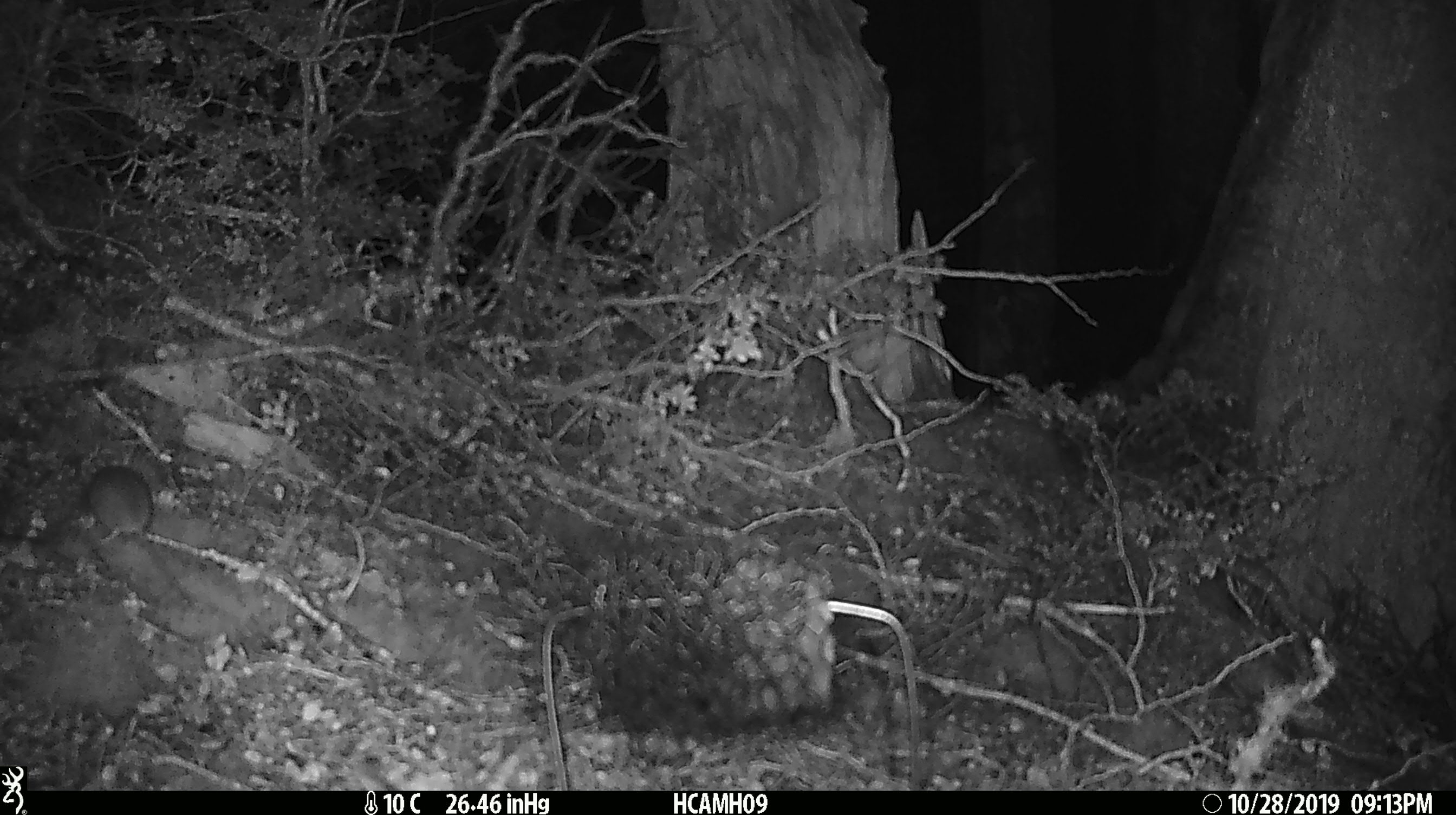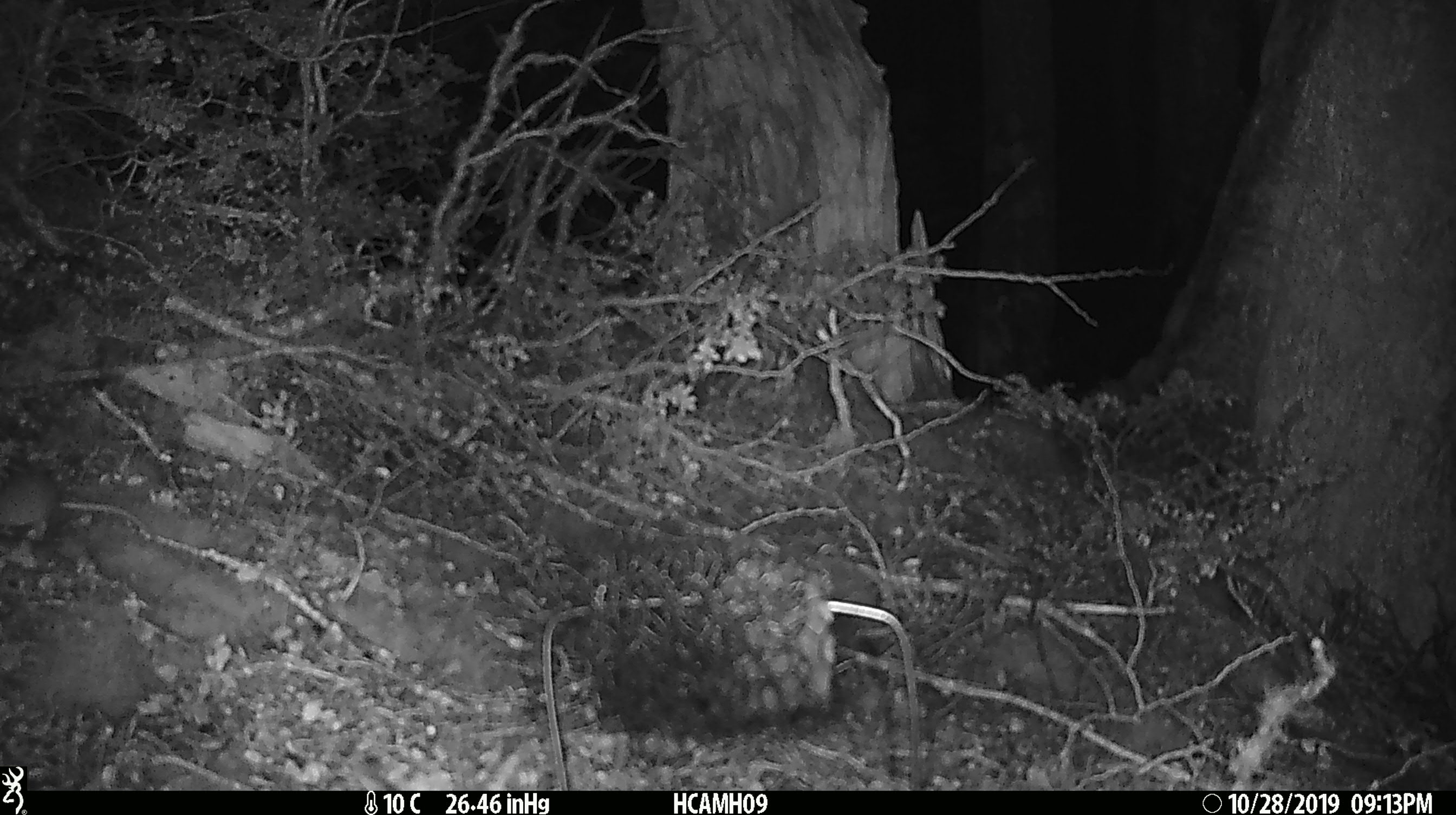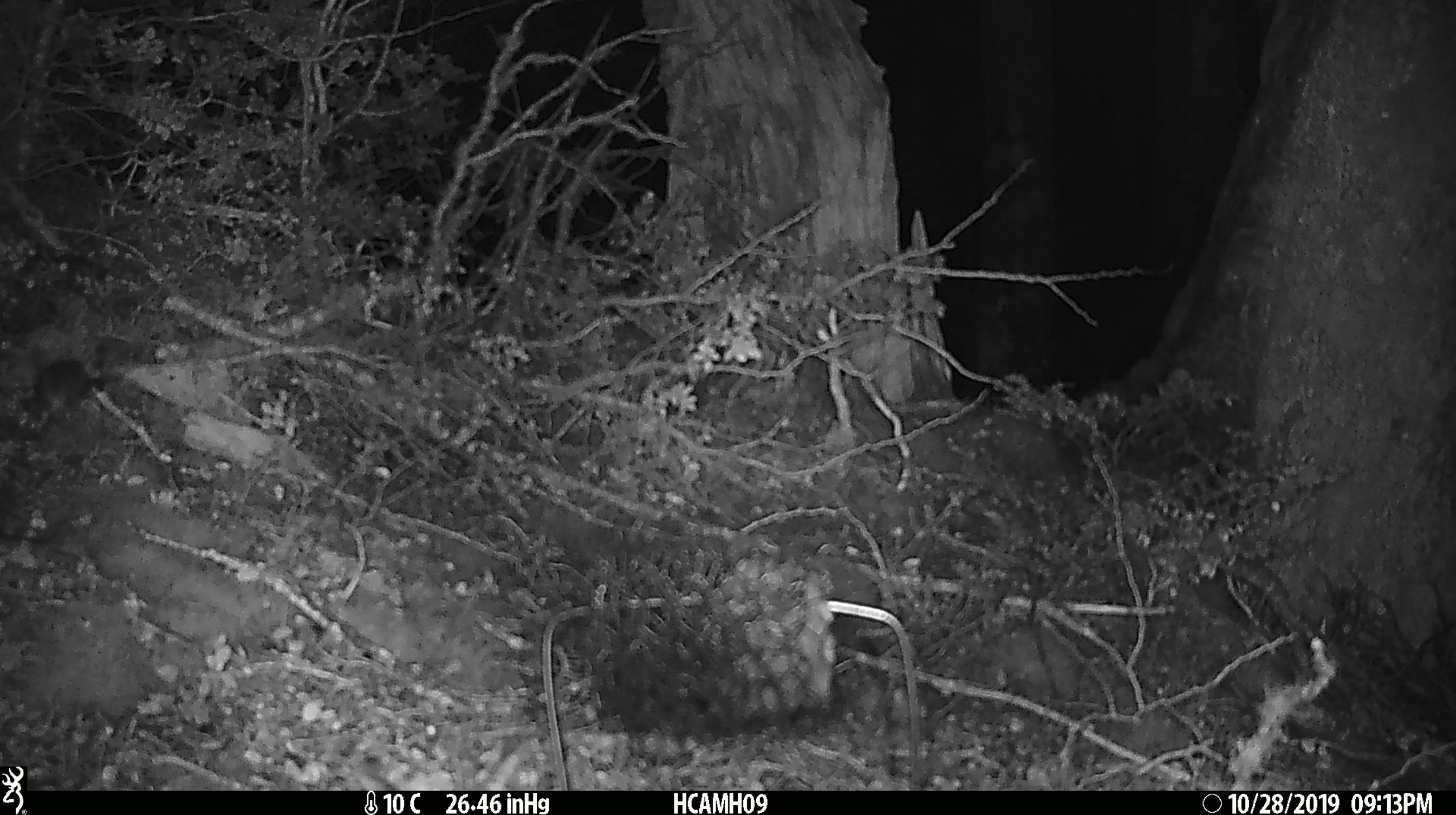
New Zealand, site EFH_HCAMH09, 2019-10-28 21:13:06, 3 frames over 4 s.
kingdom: Animalia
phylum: Chordata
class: Mammalia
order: Rodentia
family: Muridae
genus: Mus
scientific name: Mus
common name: mouse